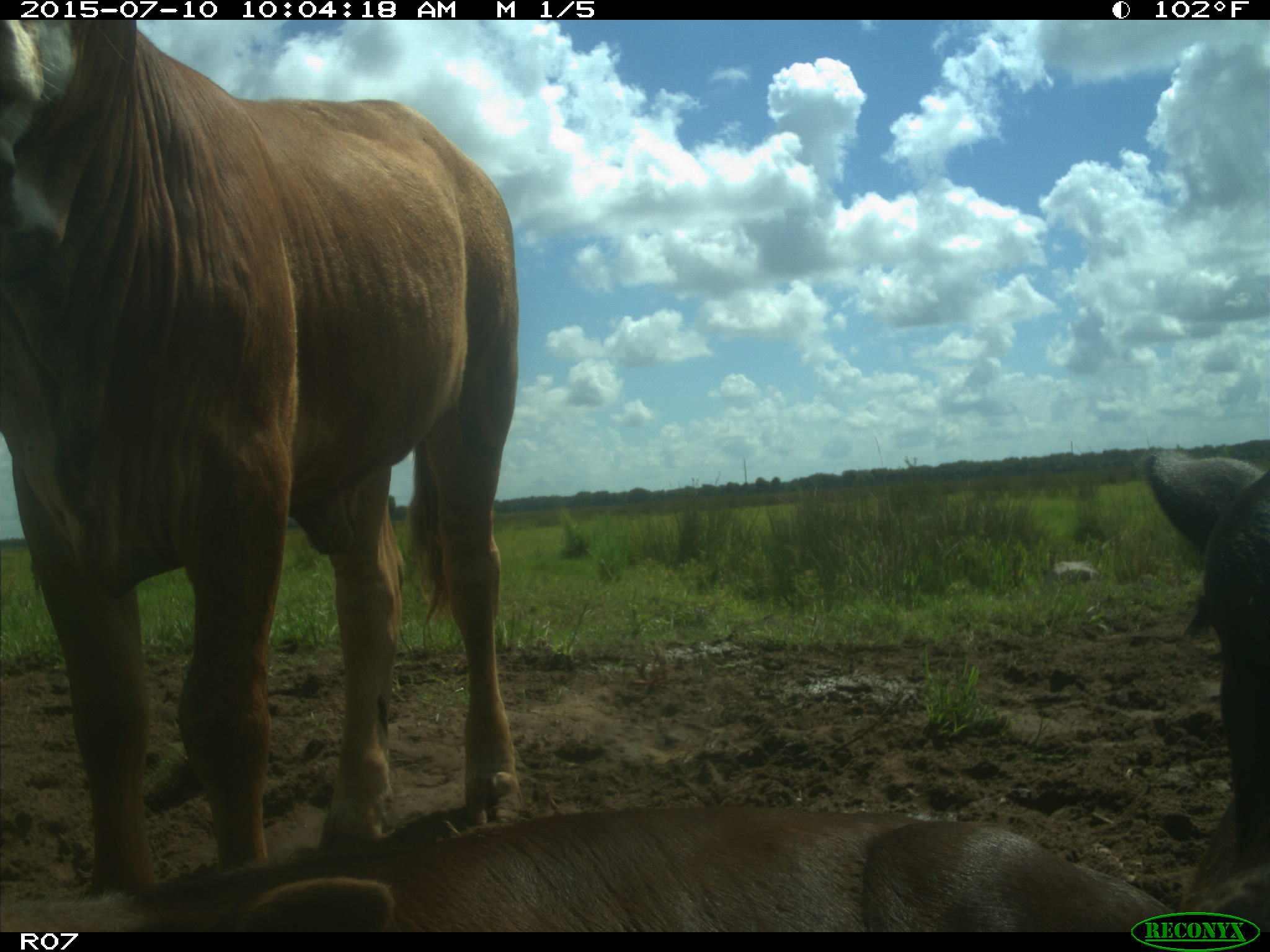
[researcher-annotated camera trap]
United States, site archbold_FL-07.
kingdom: Animalia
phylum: Chordata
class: Mammalia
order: Artiodactyla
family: Bovidae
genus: Bos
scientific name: Bos taurus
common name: domestic cow